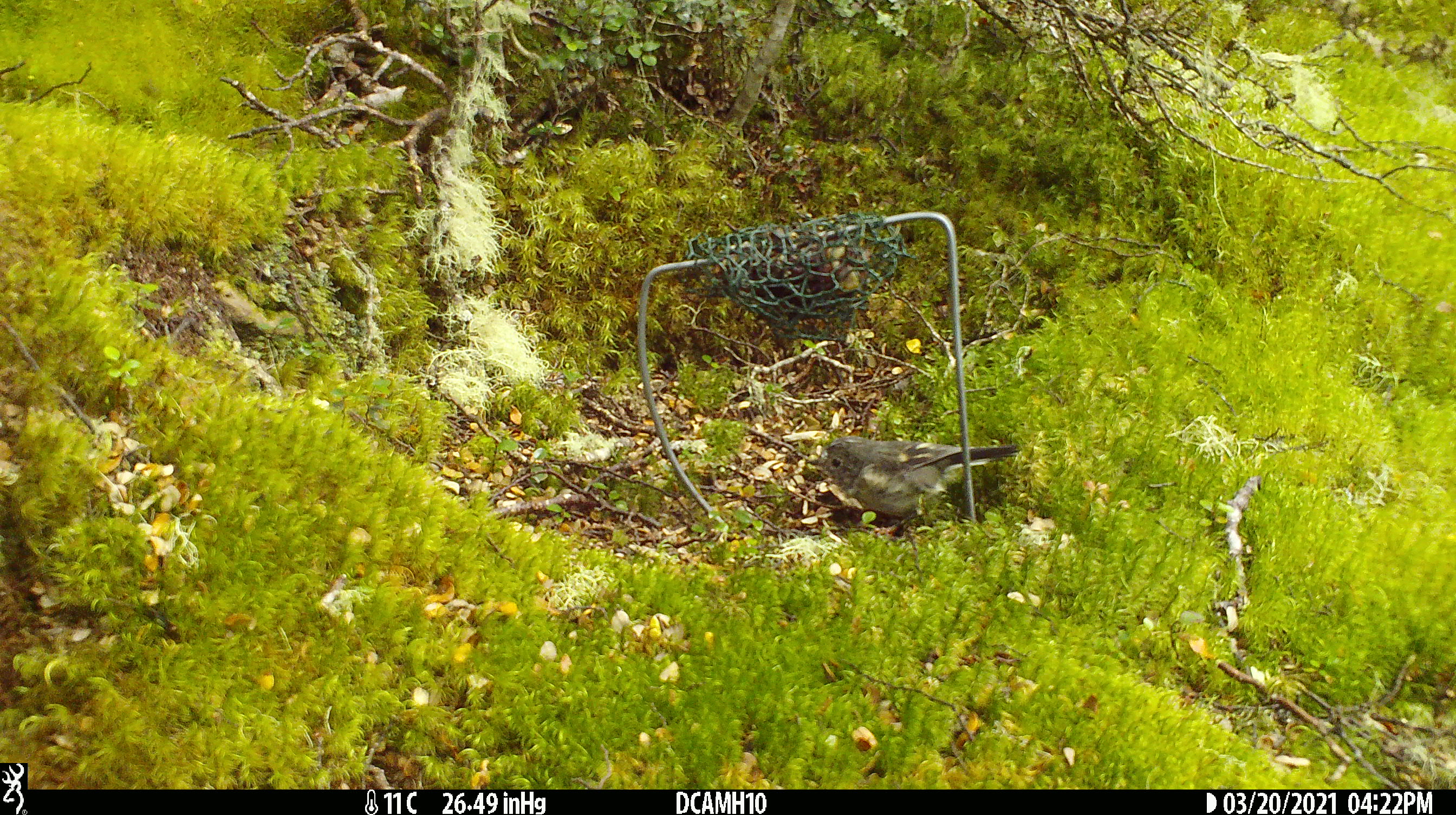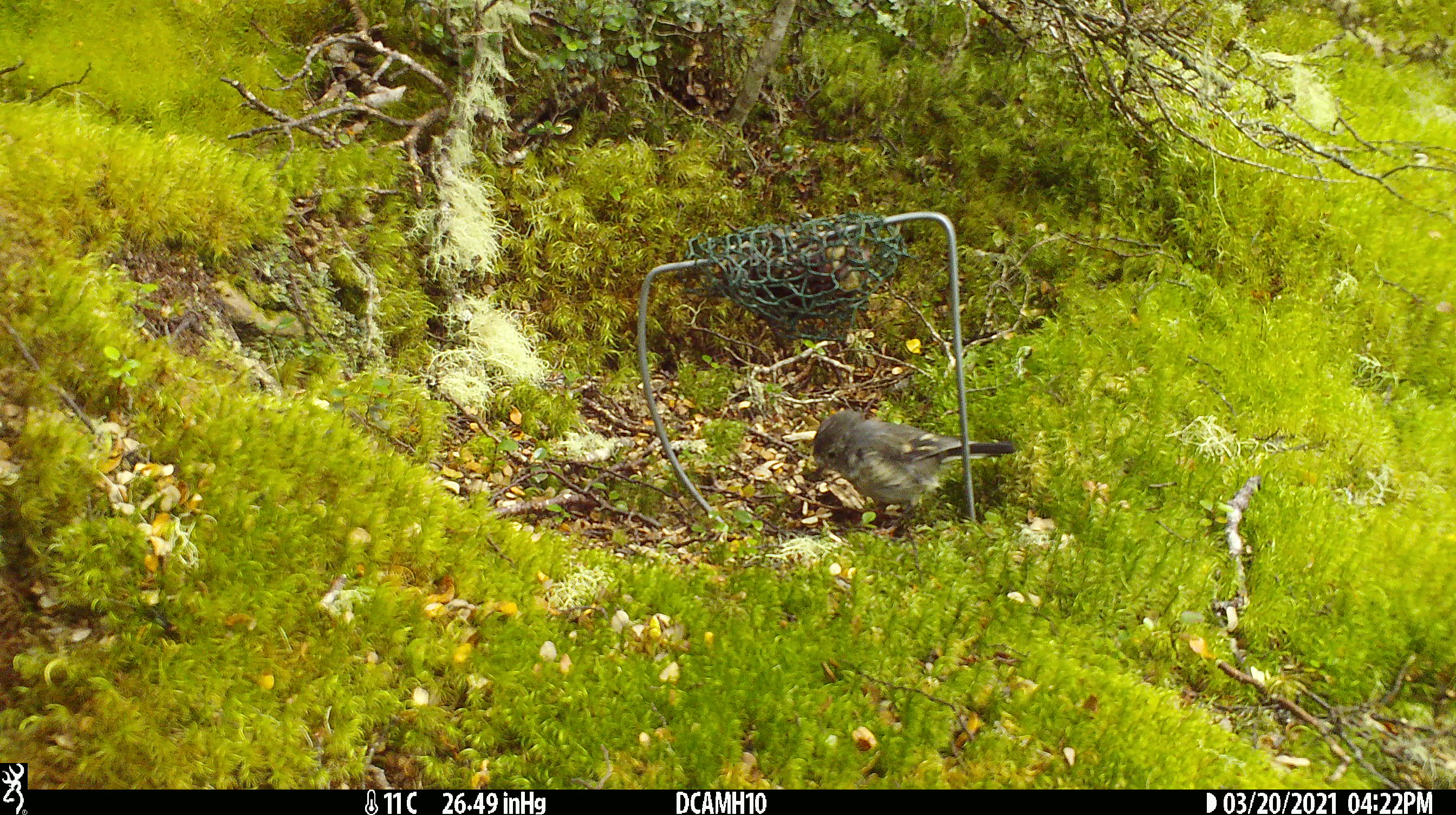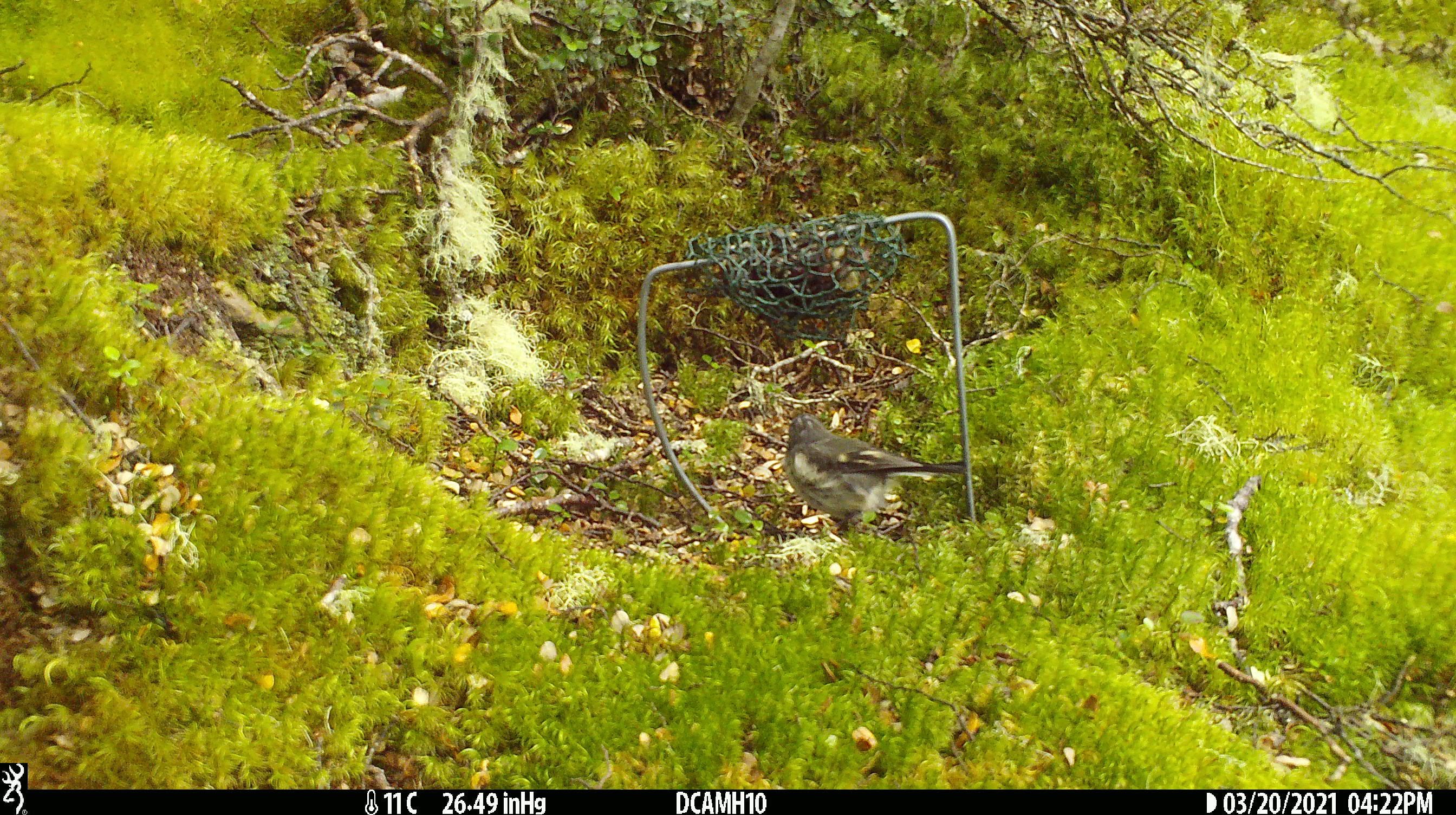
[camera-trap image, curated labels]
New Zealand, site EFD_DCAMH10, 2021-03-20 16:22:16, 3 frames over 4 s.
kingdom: Animalia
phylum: Chordata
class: Aves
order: Passeriformes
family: Petroicidae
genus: Petroica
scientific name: Petroica macrocephala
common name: tomtit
Tomtit (Petroica macrocephala).